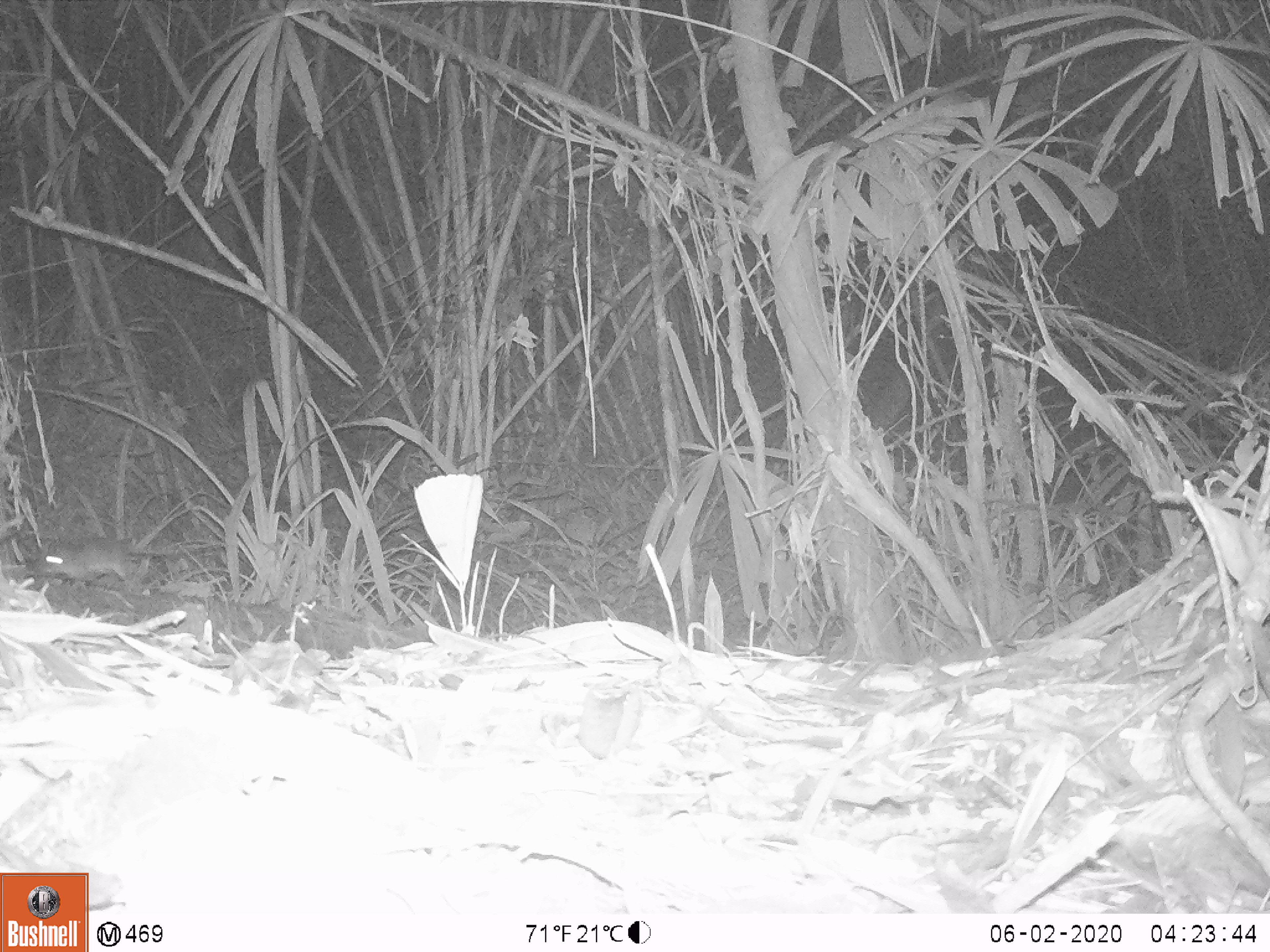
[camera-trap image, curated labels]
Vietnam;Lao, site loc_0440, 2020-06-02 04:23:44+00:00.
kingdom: Animalia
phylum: Chordata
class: Mammalia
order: Rodentia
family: Muridae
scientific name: Muridae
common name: old-world mice and rats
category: unidentified murid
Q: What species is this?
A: Unidentified murid (old-world mice and rats) (Muridae).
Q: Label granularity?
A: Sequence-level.